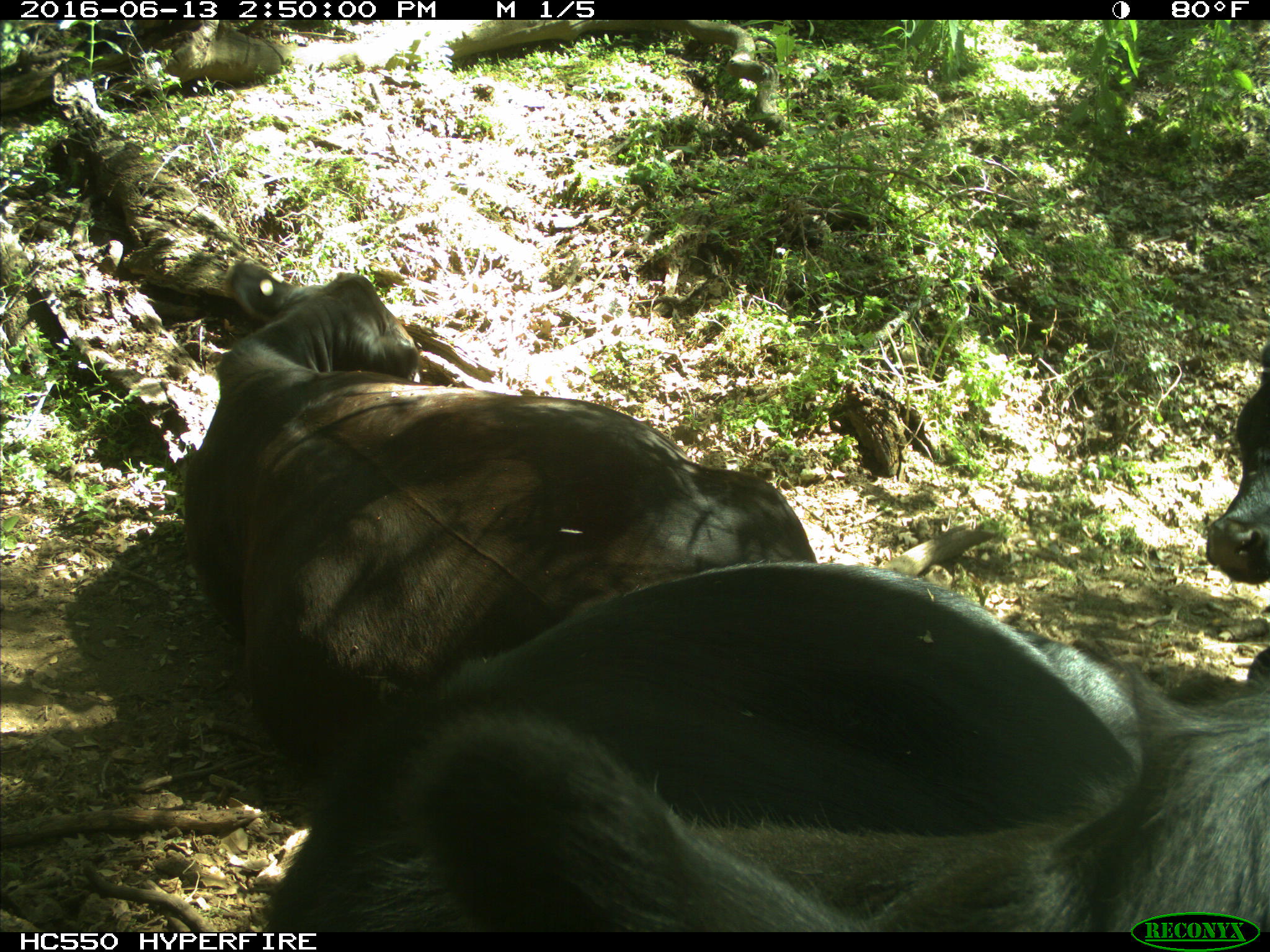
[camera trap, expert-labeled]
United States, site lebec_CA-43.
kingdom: Animalia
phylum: Chordata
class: Mammalia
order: Artiodactyla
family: Bovidae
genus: Bos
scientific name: Bos taurus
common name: domestic cow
Bos taurus (domestic cow).